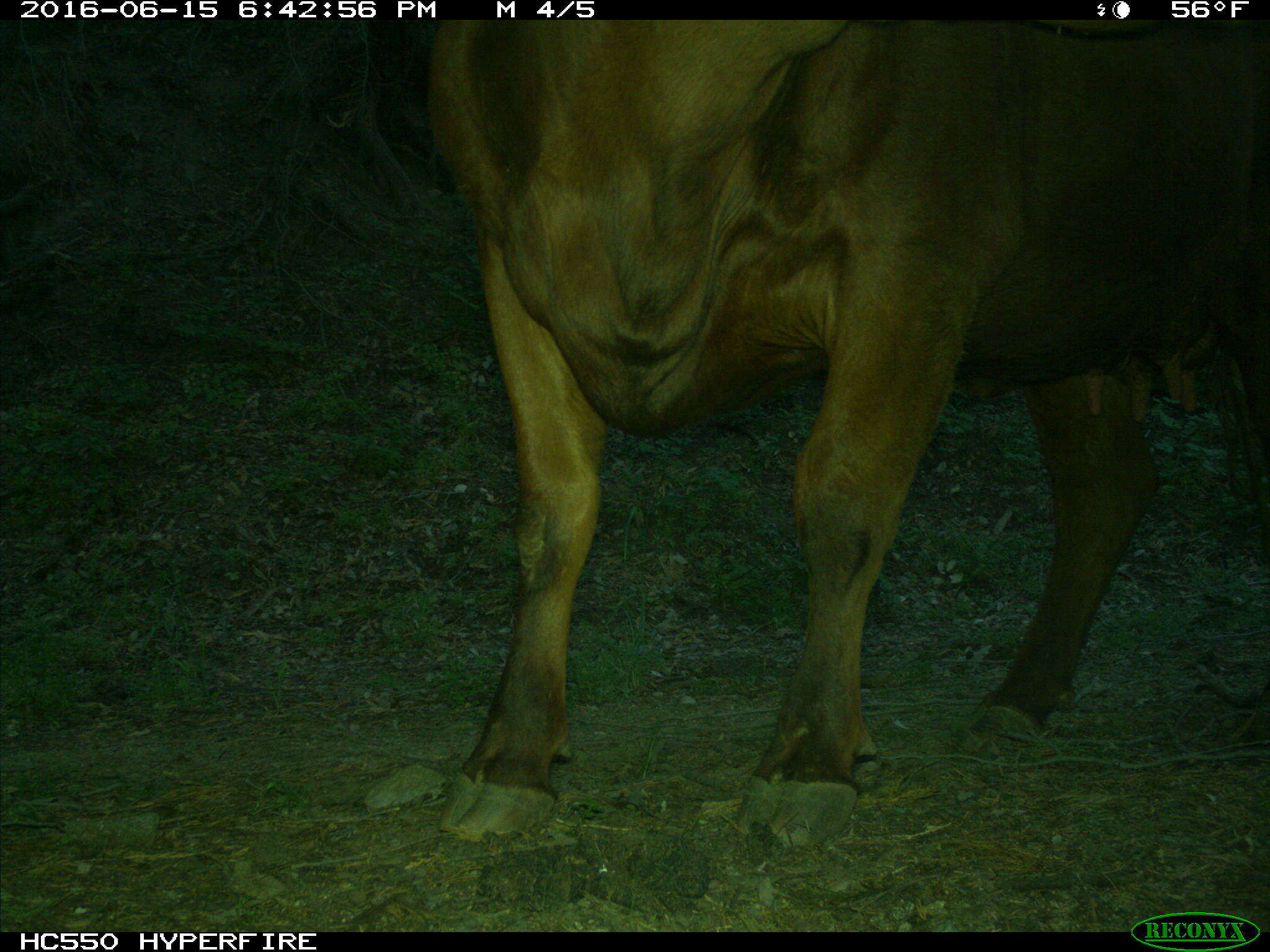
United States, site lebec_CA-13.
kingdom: Animalia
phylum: Chordata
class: Mammalia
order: Artiodactyla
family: Bovidae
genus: Bos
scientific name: Bos taurus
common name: domestic cow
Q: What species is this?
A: Bos taurus (domestic cow).